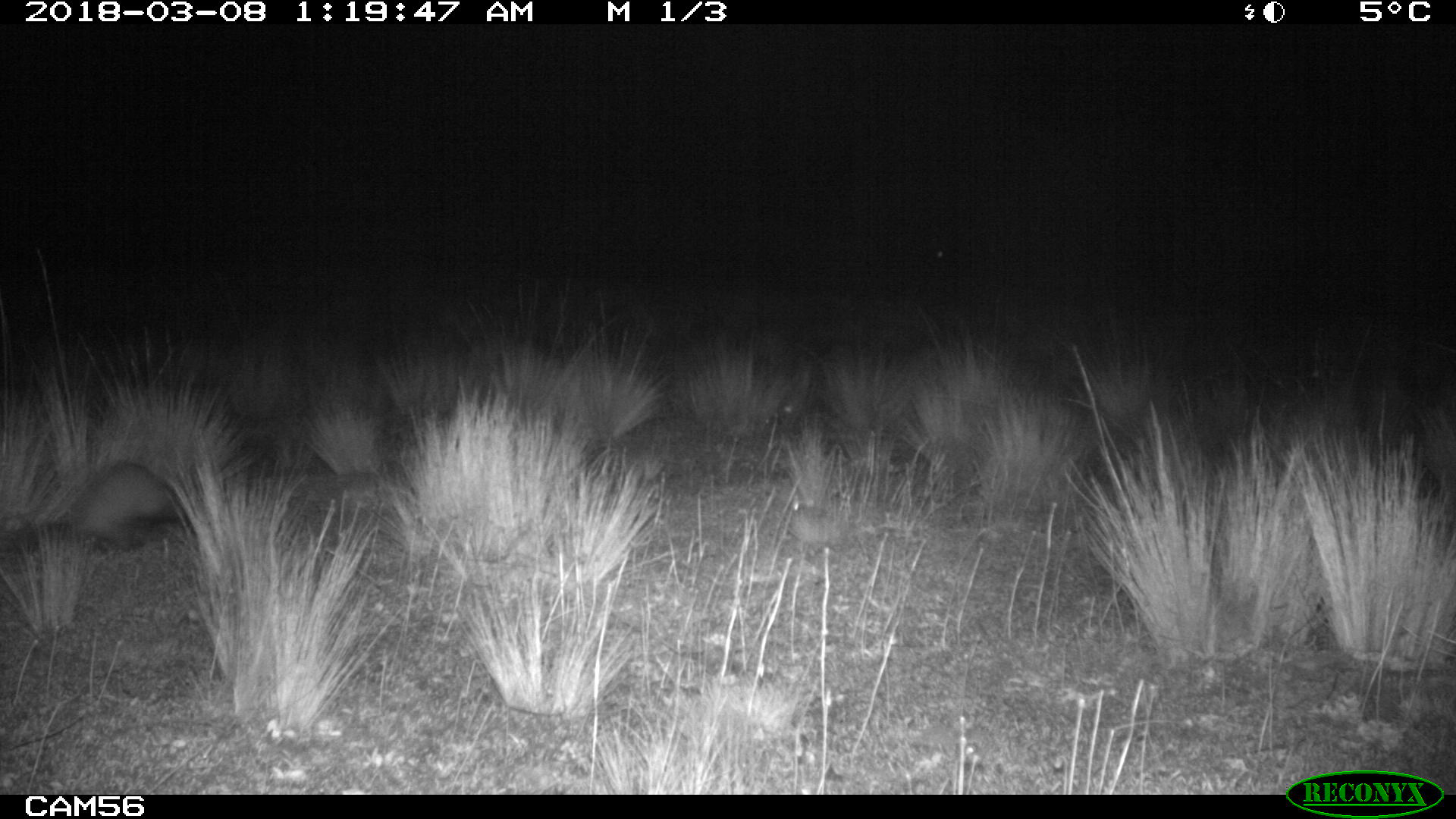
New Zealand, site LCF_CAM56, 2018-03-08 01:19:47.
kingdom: Animalia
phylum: Chordata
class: Mammalia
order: Carnivora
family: Mustelidae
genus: Mustela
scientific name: Mustela furo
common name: ferret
Ferret (Mustela furo).